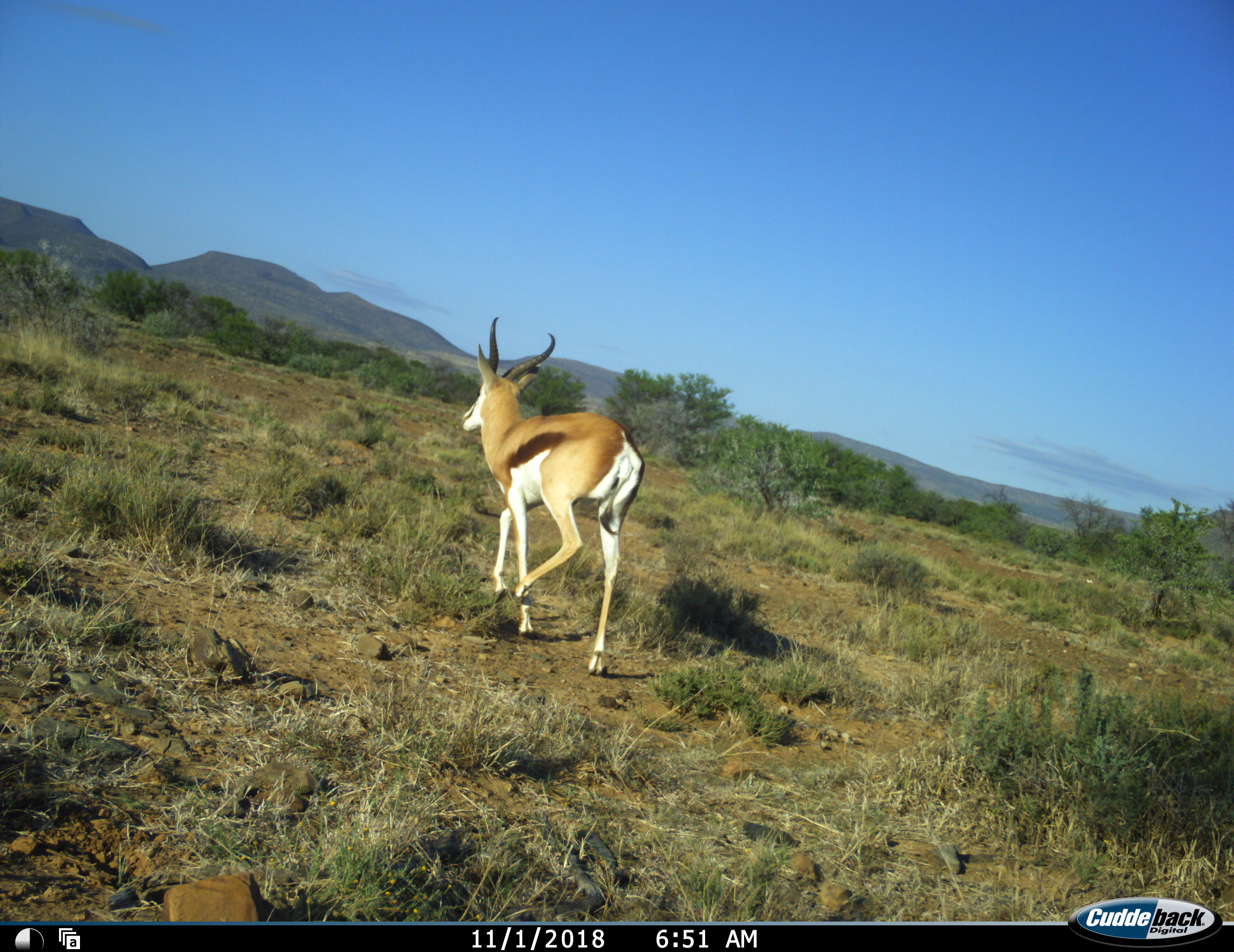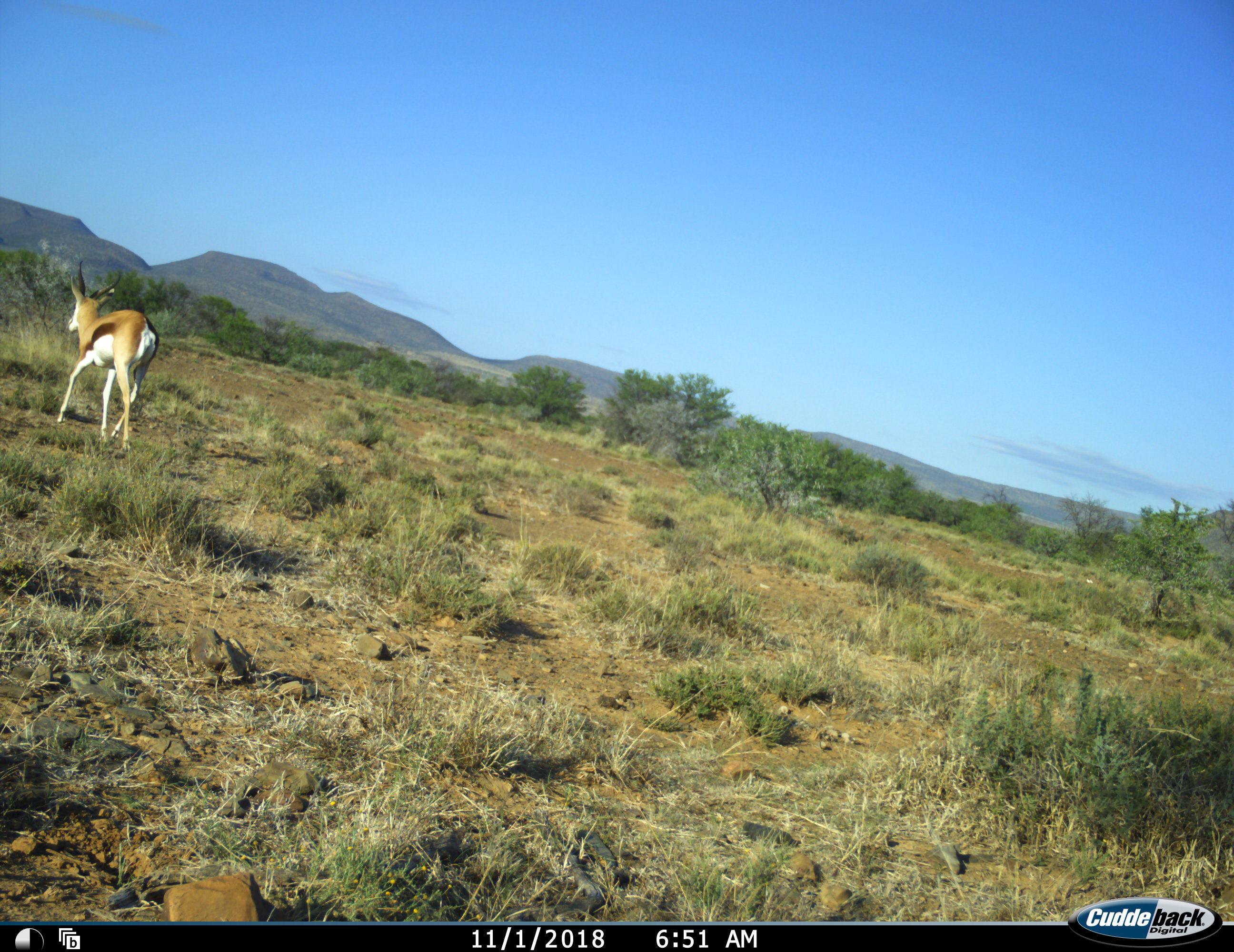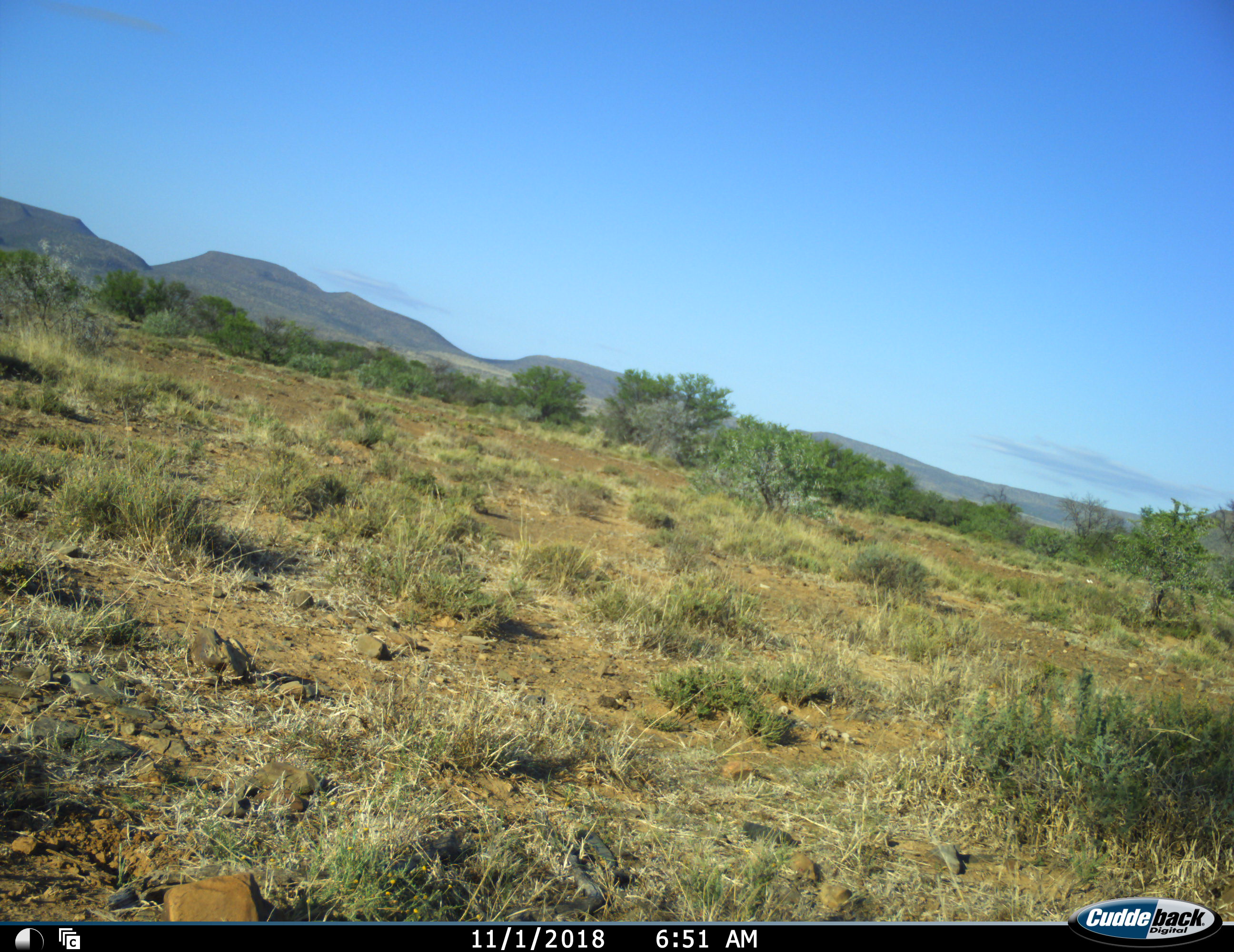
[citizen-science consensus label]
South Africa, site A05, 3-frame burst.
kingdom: Animalia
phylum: Chordata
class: Mammalia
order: Artiodactyla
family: Bovidae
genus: Antidorcas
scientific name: Antidorcas marsupialis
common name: springbok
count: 1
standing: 0%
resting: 0%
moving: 100%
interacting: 0%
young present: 0%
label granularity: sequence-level